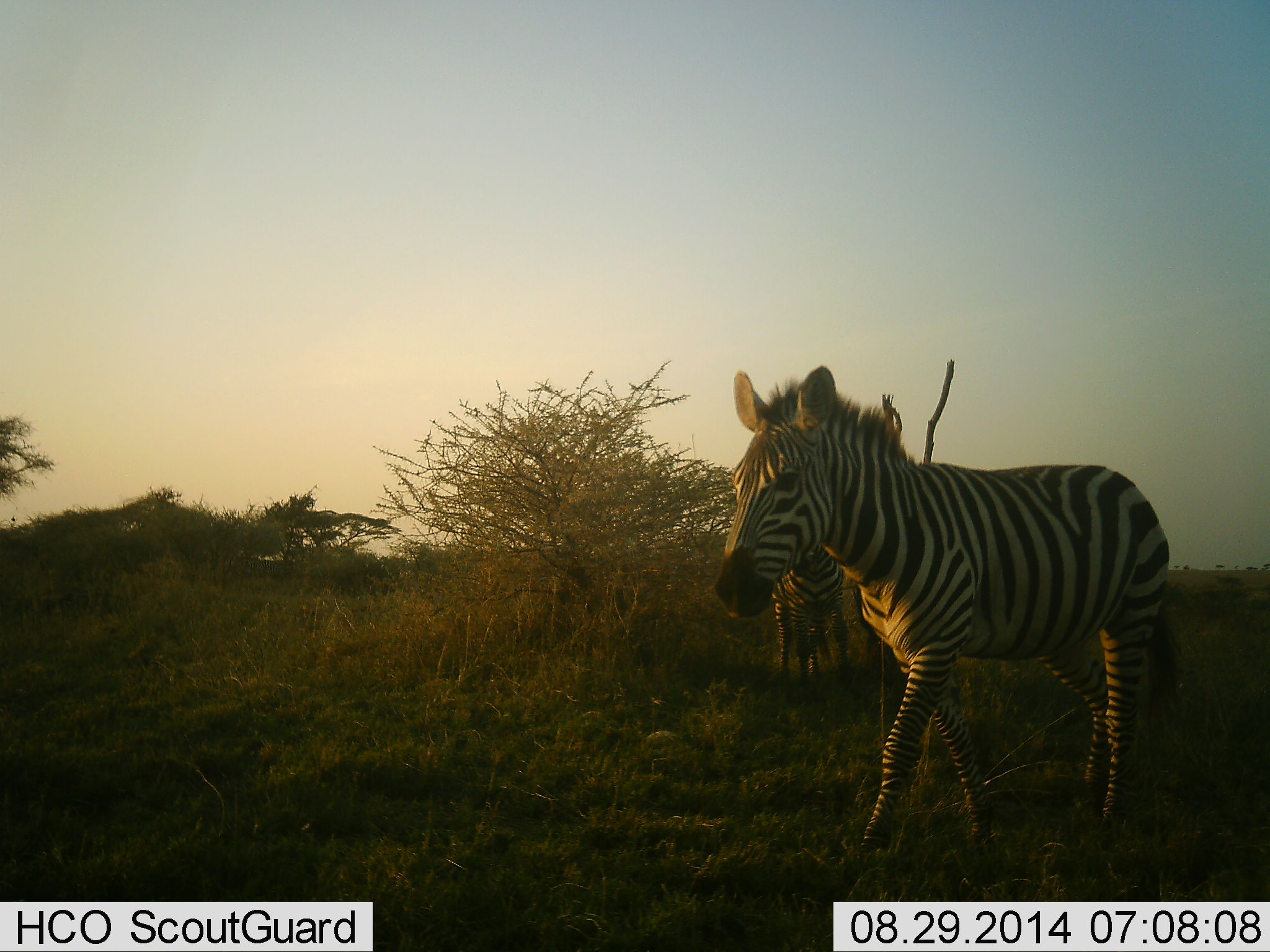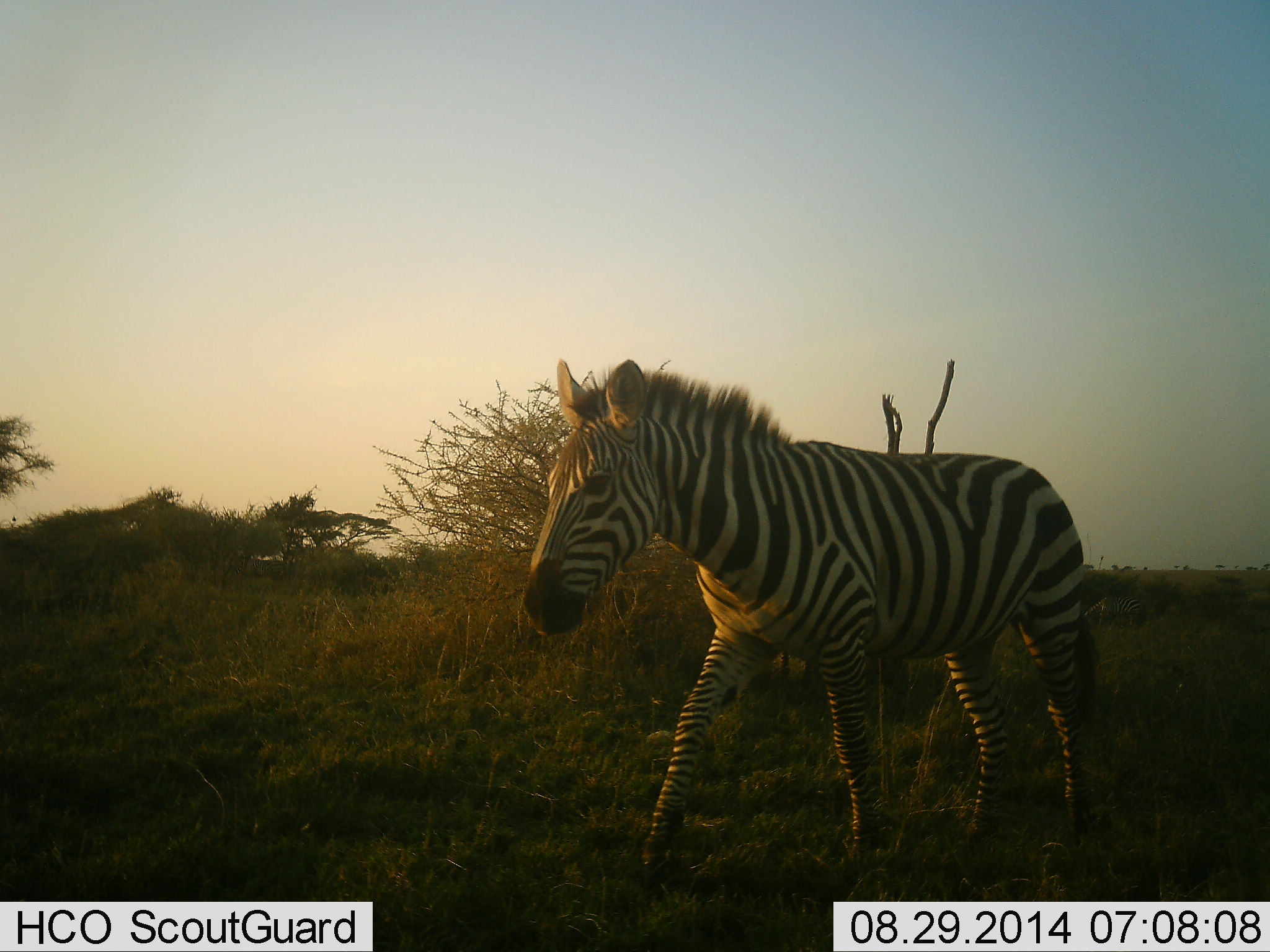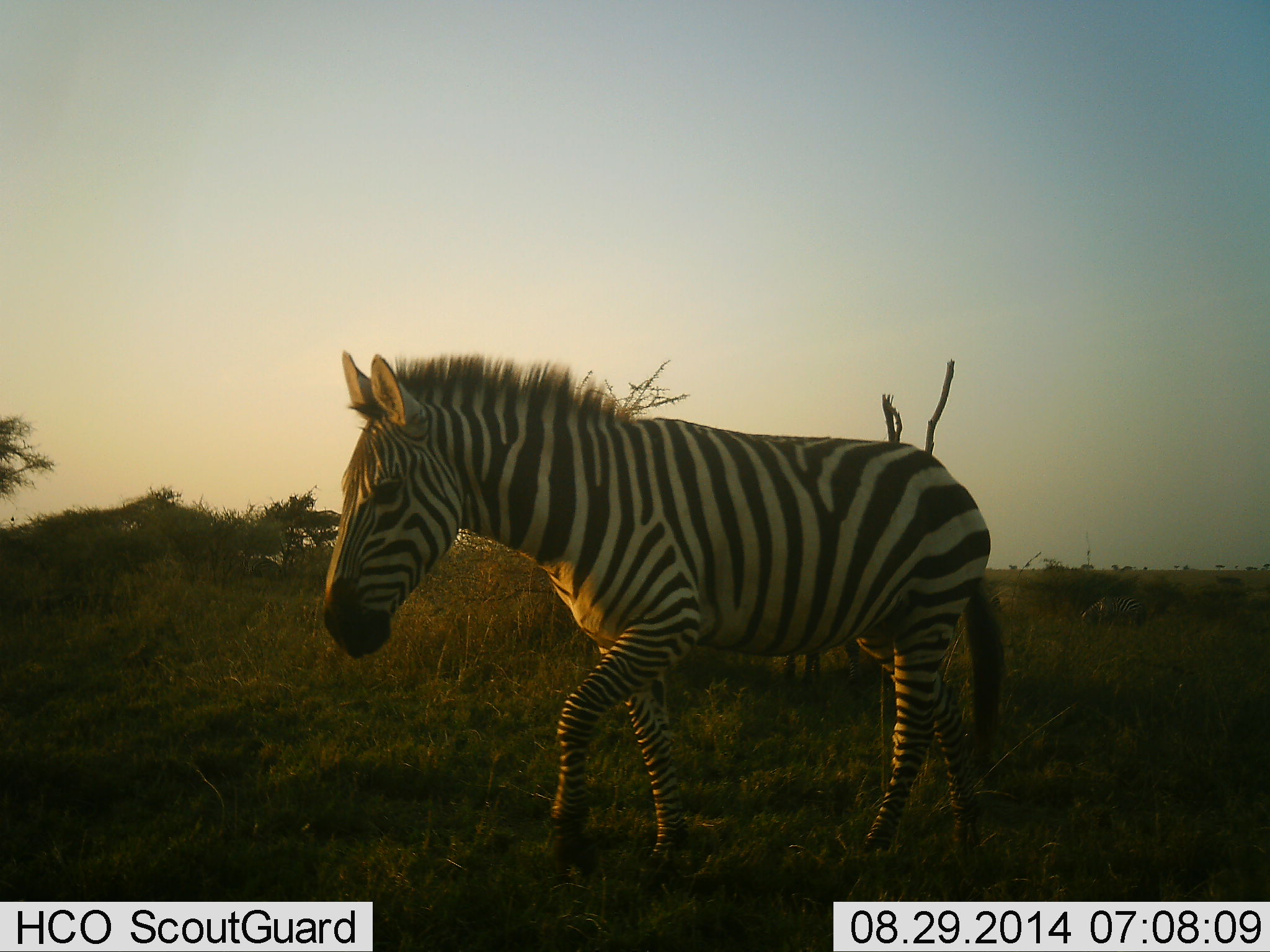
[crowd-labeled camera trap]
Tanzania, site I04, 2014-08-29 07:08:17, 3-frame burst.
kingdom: Animalia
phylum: Chordata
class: Mammalia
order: Perissodactyla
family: Equidae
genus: Equus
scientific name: Equus quagga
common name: plains zebra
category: zebra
Zebra (plains zebra) (Equus quagga), count 1. Behavior (volunteer vote fractions): standing 9%, resting 0%, moving 100%, interacting 0%. Young present (vote fraction): 0%. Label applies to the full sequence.